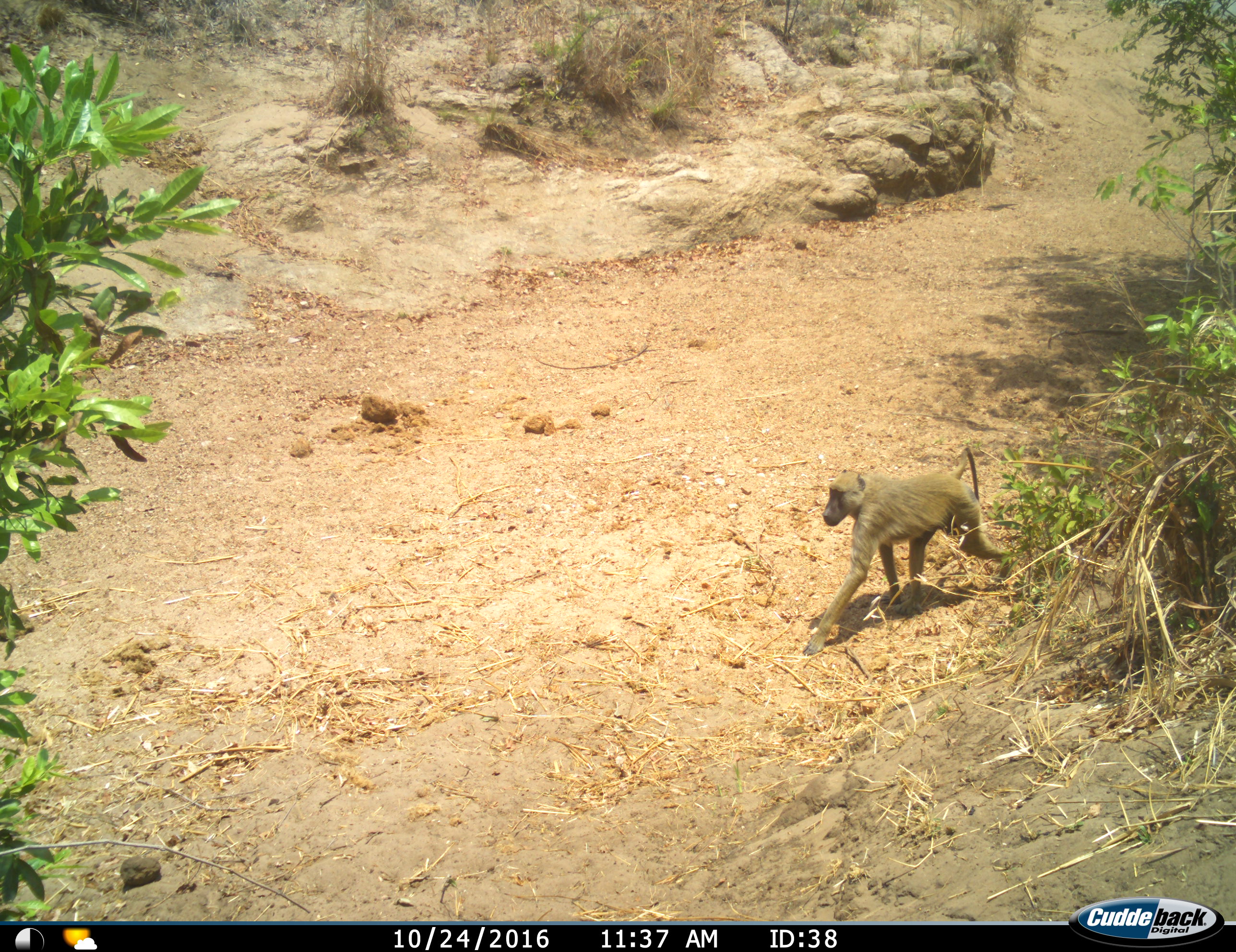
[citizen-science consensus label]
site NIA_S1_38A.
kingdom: Animalia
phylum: Chordata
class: Mammalia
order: Primates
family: Cercopithecidae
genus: Papio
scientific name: Papio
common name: baboon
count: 1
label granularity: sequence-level